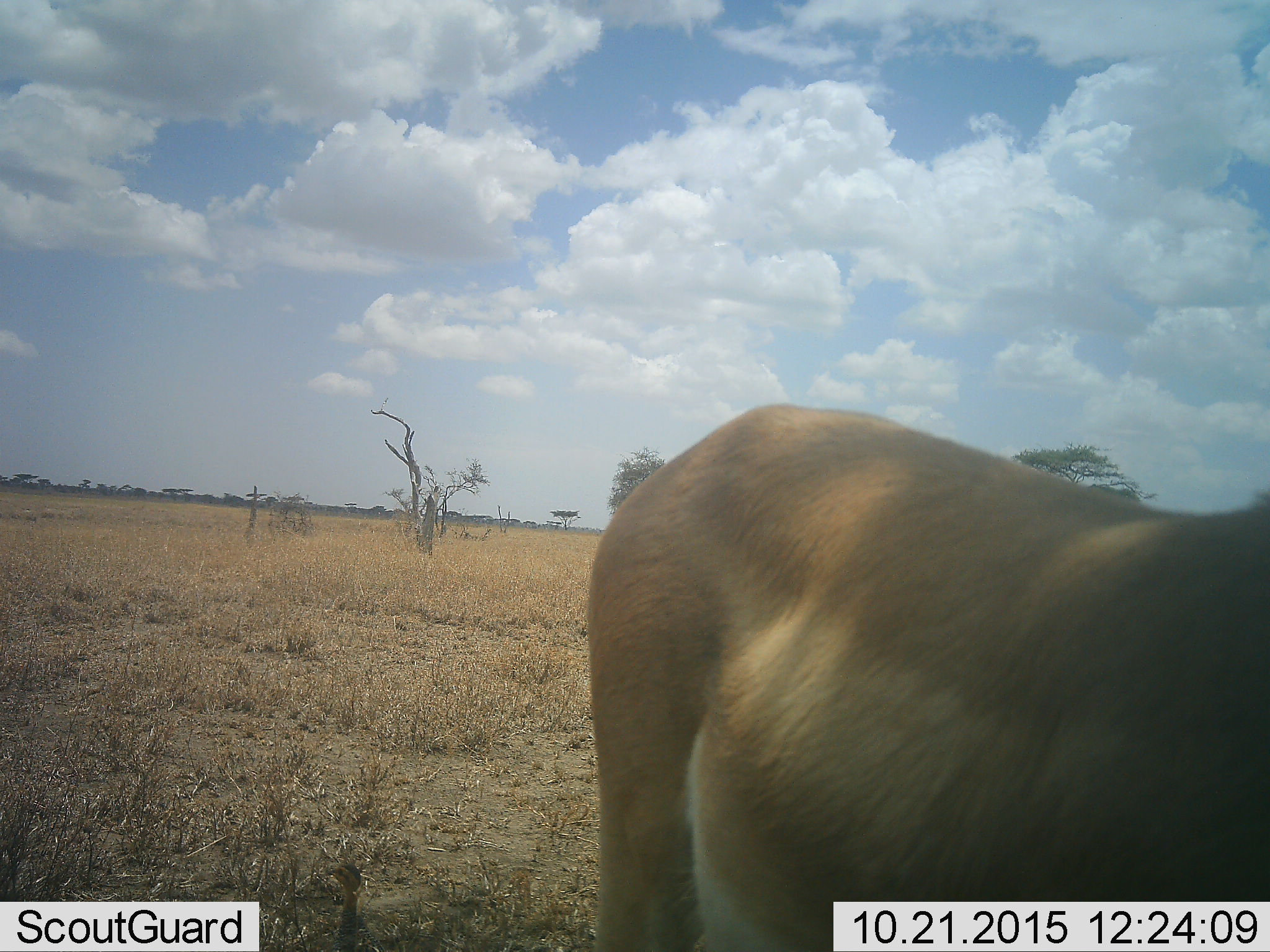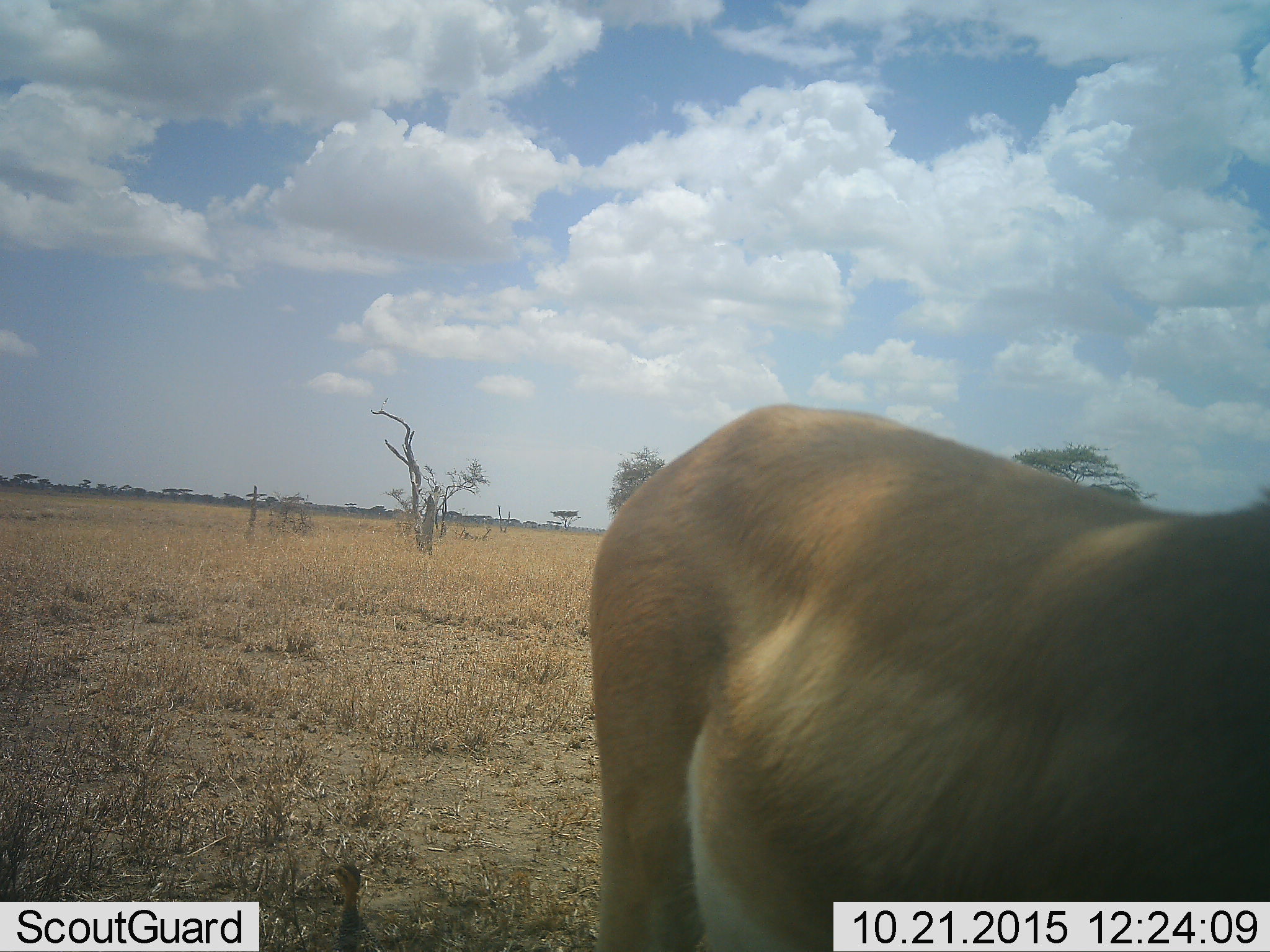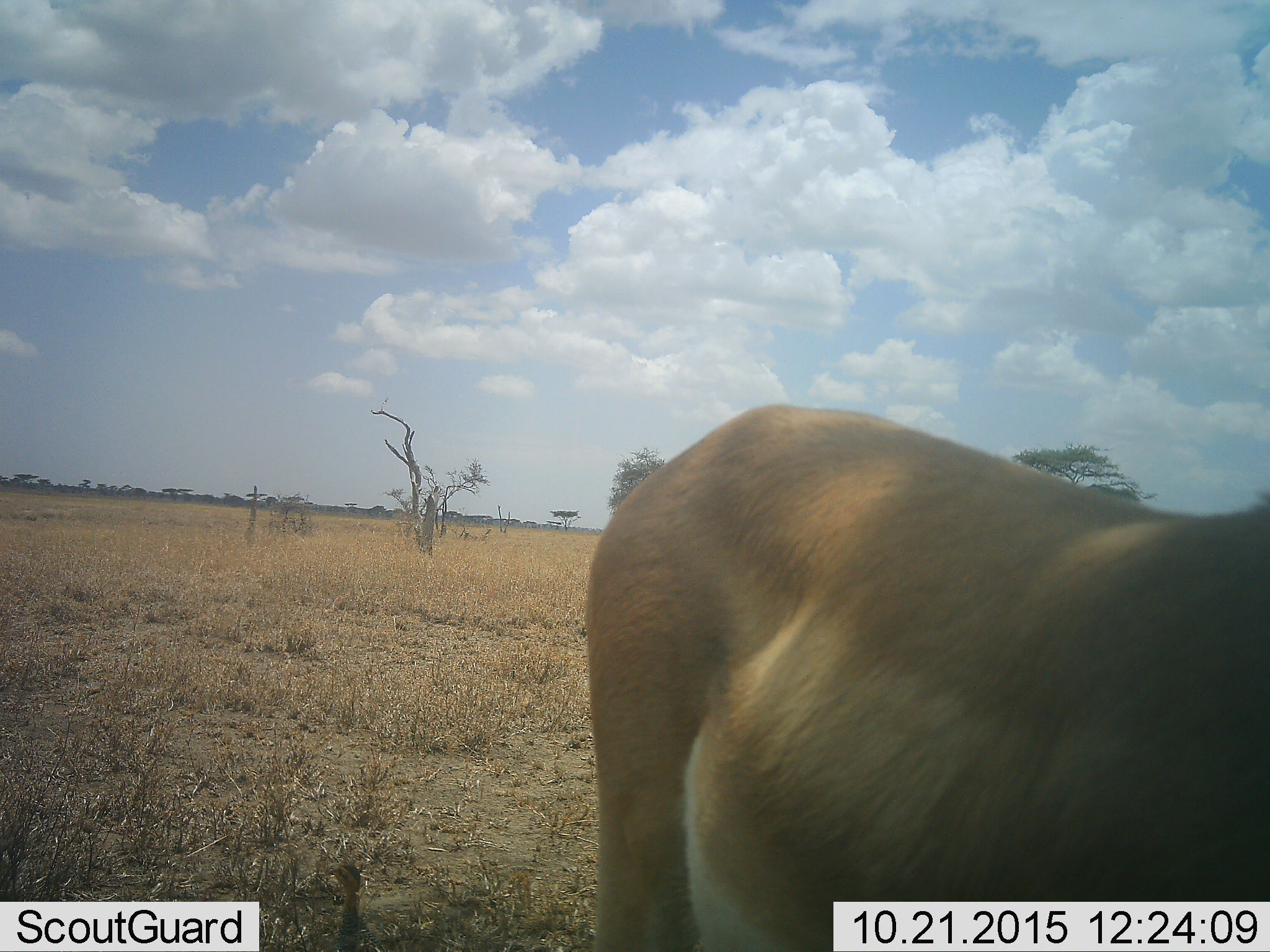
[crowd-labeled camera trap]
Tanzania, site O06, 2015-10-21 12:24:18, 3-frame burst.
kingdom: Animalia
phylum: Chordata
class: Mammalia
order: Artiodactyla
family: Bovidae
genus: Nanger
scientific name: Nanger granti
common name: grant's gazelle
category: gazellegrants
Gazellegrants (grant's gazelle) (Nanger granti), count 1. Behavior (volunteer vote fractions): standing 100%, resting 0%, moving 0%, interacting 0%. Young present (vote fraction): 0%. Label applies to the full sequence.